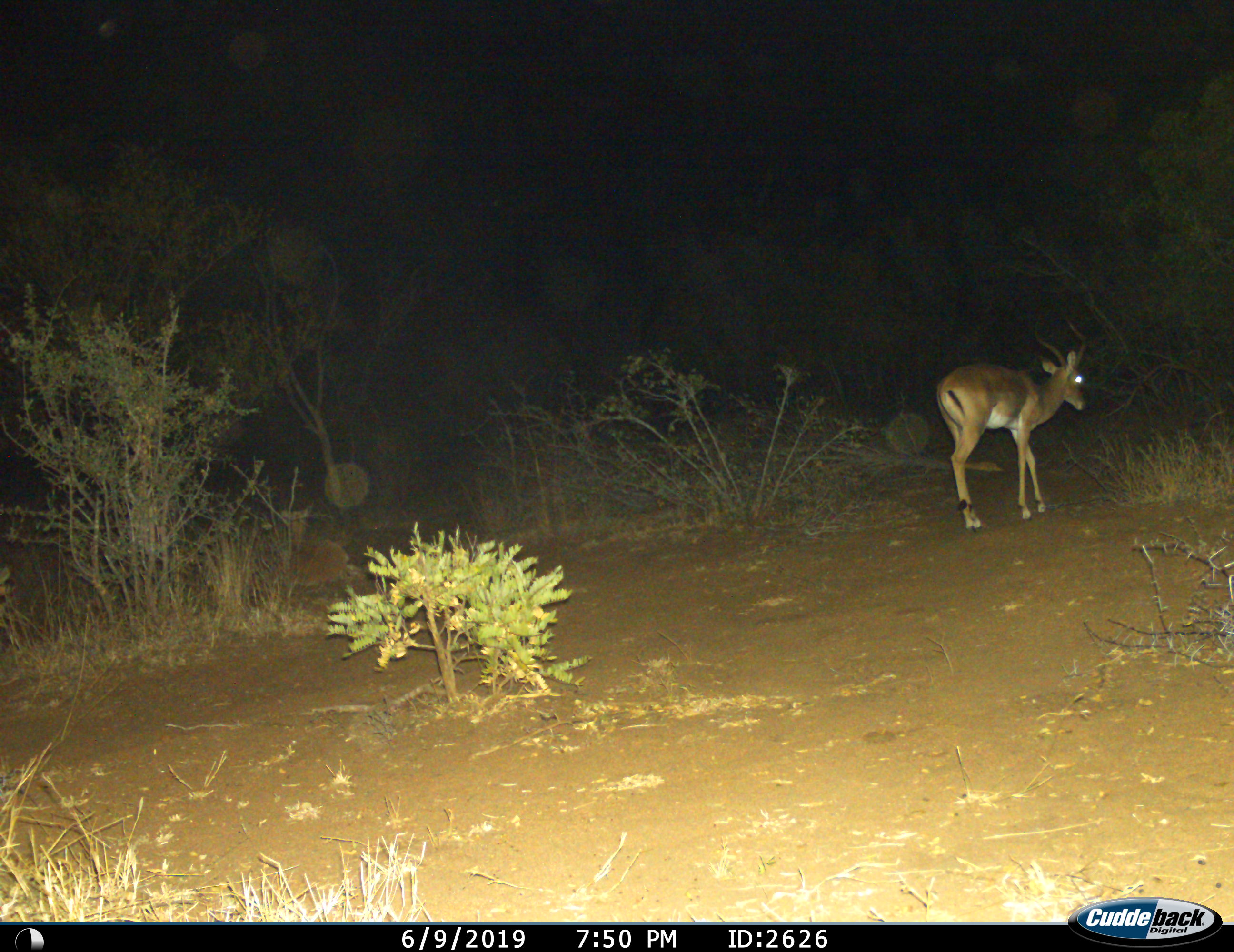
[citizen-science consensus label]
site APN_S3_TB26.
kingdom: Animalia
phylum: Chordata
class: Mammalia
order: Artiodactyla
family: Bovidae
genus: Aepyceros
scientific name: Aepyceros melampus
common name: impala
Impala (Aepyceros melampus), count 1. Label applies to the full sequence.